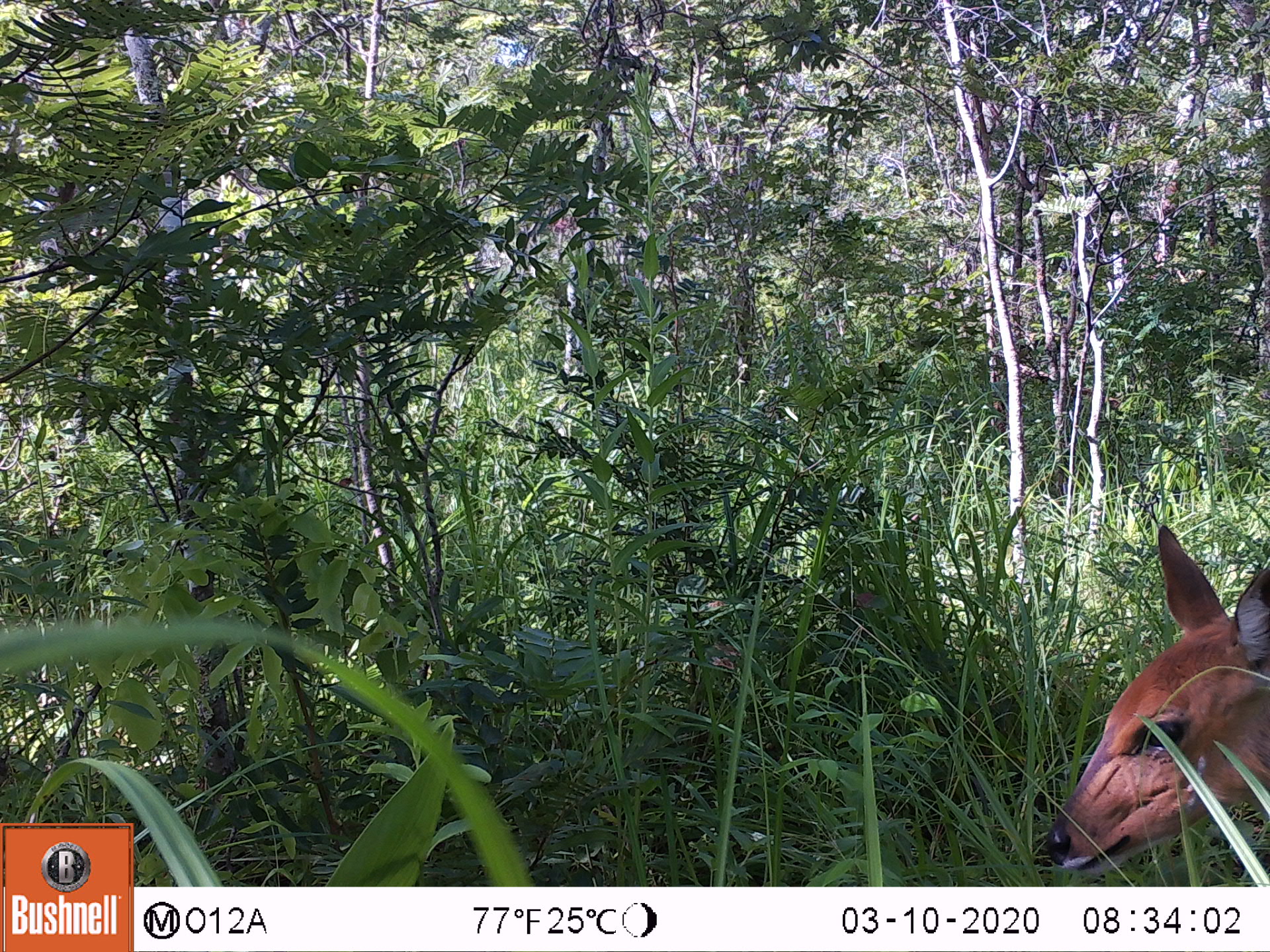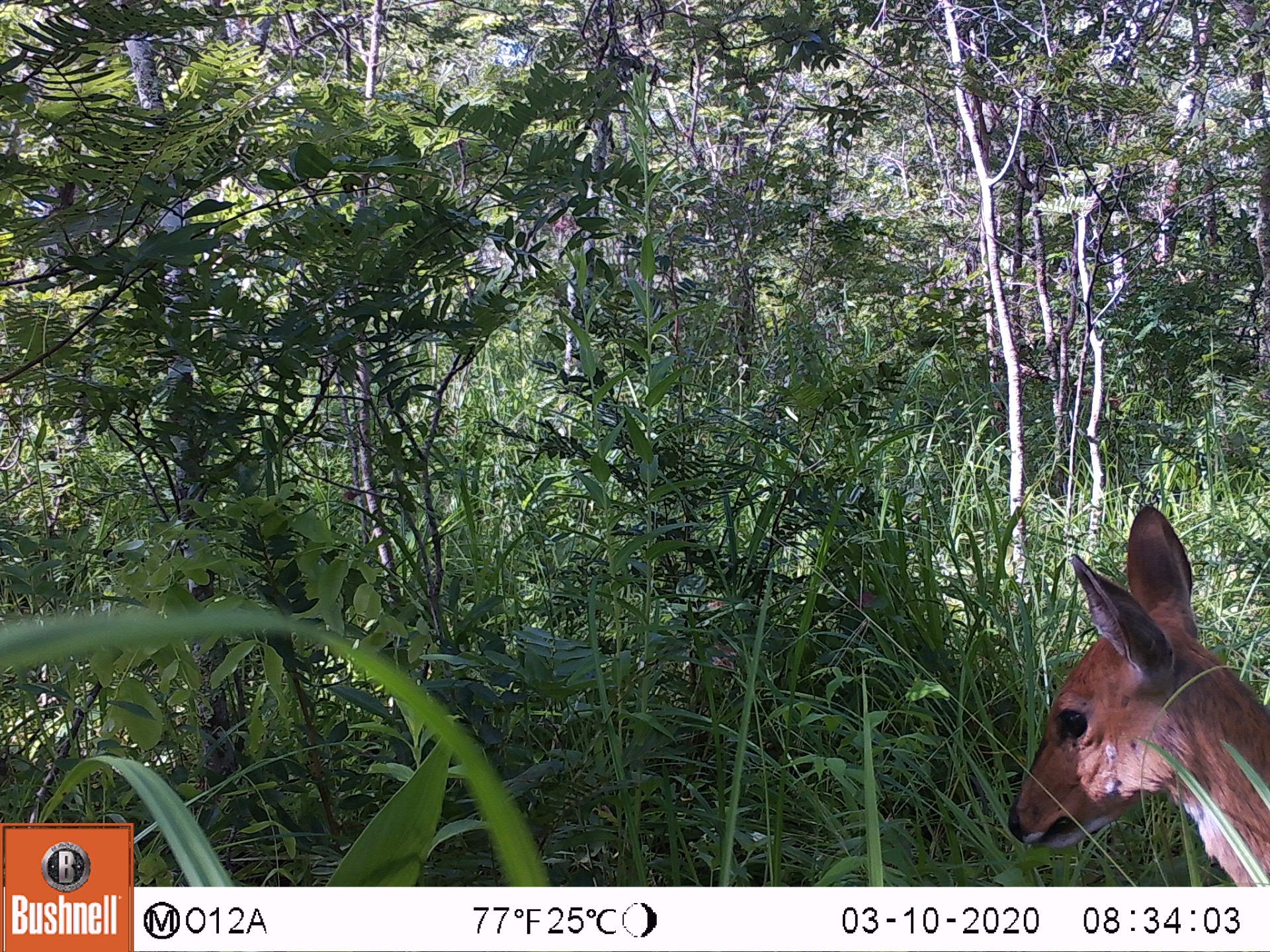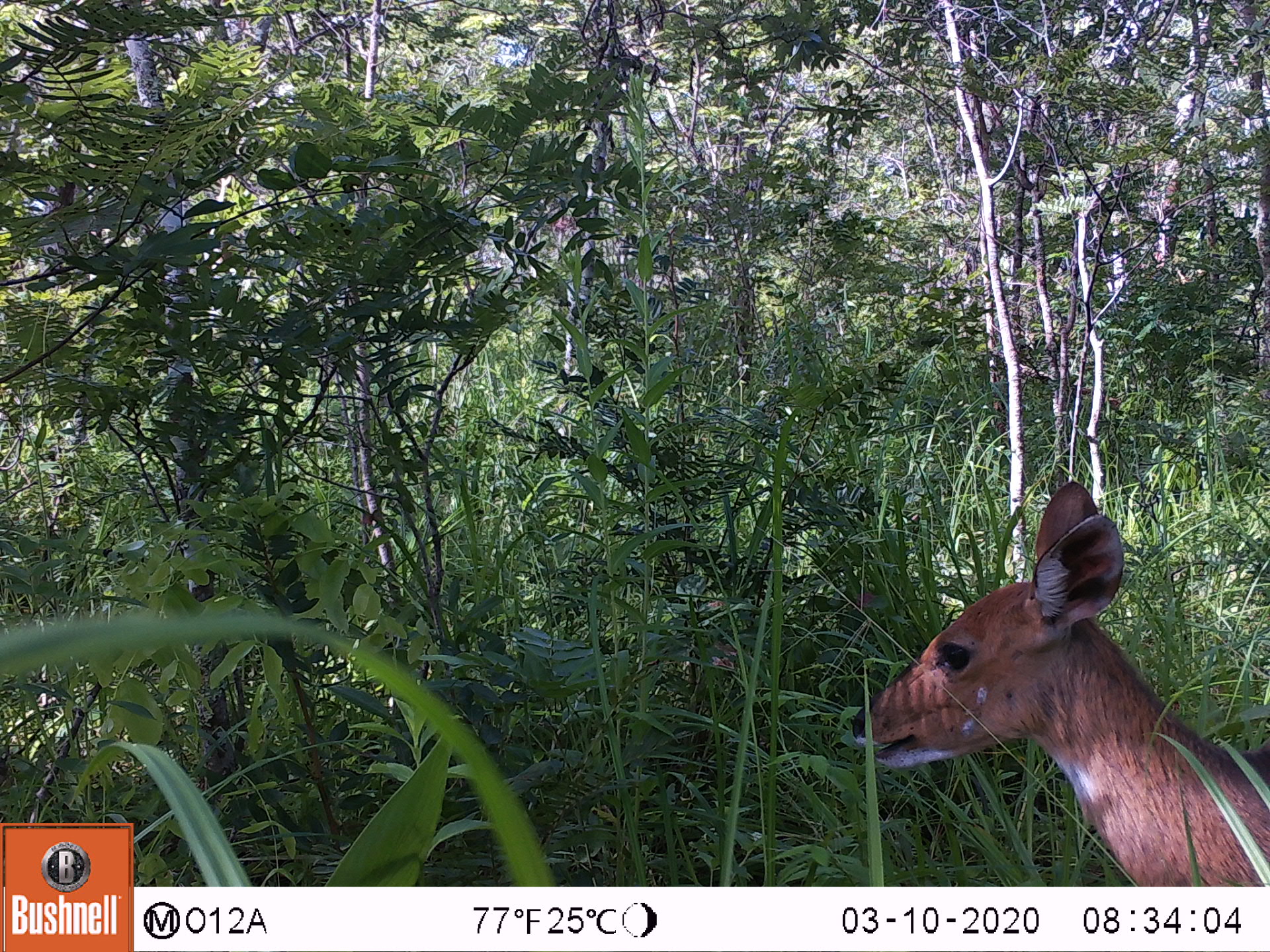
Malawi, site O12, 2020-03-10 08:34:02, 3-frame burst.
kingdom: Animalia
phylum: Chordata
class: Mammalia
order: Artiodactyla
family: Bovidae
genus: Tragelaphus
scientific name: Tragelaphus sylvaticus sylvaticus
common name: cape bushbuck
Cape bushbuck (Tragelaphus sylvaticus sylvaticus), count 1.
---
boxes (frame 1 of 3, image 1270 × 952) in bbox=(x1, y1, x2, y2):
cape bushbuck: bbox=(1035, 512, 1263, 873)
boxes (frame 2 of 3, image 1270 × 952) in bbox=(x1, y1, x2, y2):
cape bushbuck: bbox=(1005, 489, 1264, 873)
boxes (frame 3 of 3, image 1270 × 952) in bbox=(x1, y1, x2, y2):
cape bushbuck: bbox=(831, 480, 1262, 872)